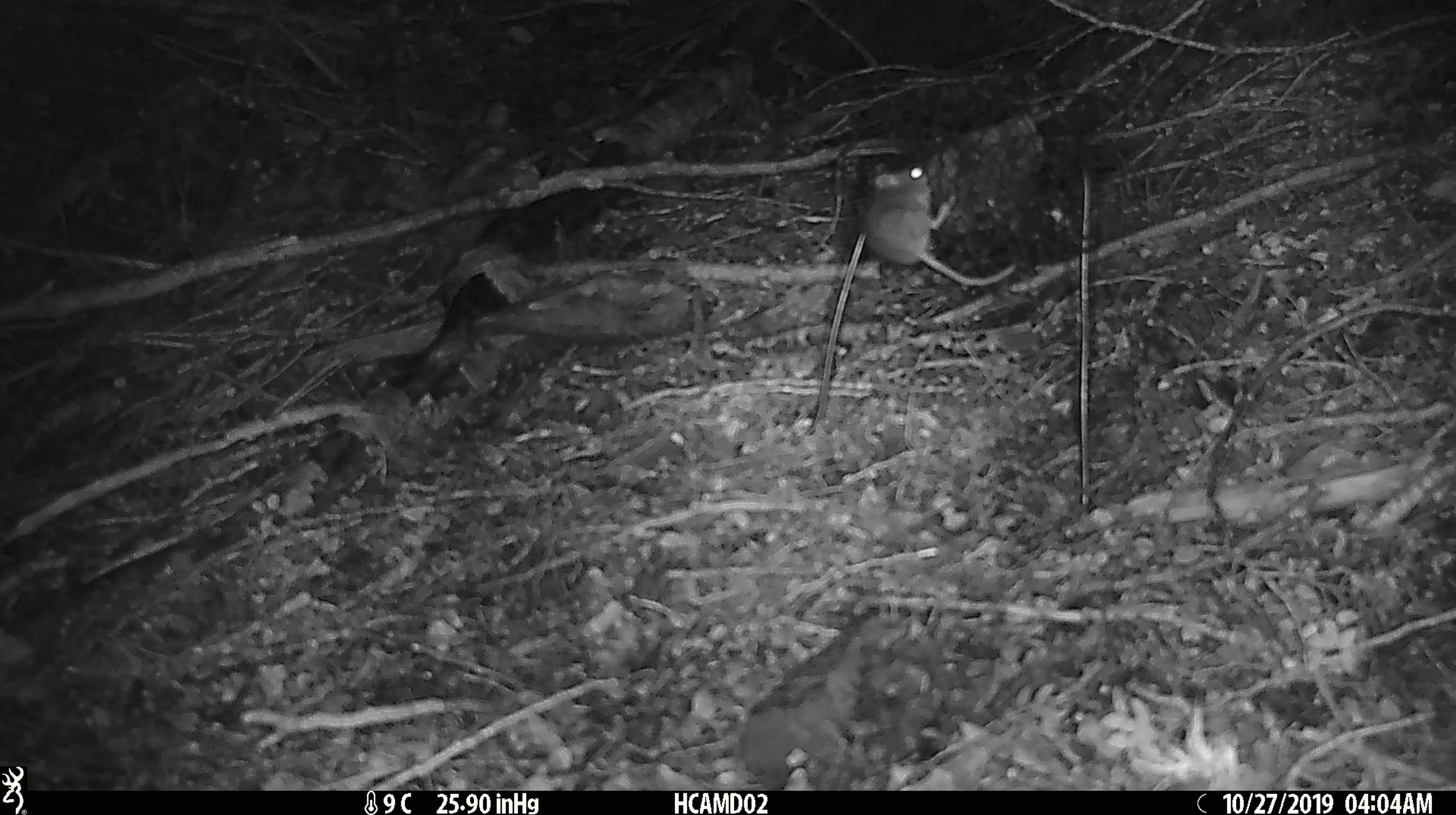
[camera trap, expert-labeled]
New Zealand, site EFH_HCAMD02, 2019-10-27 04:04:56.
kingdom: Animalia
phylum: Chordata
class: Mammalia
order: Rodentia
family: Muridae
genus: Mus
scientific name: Mus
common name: mouse